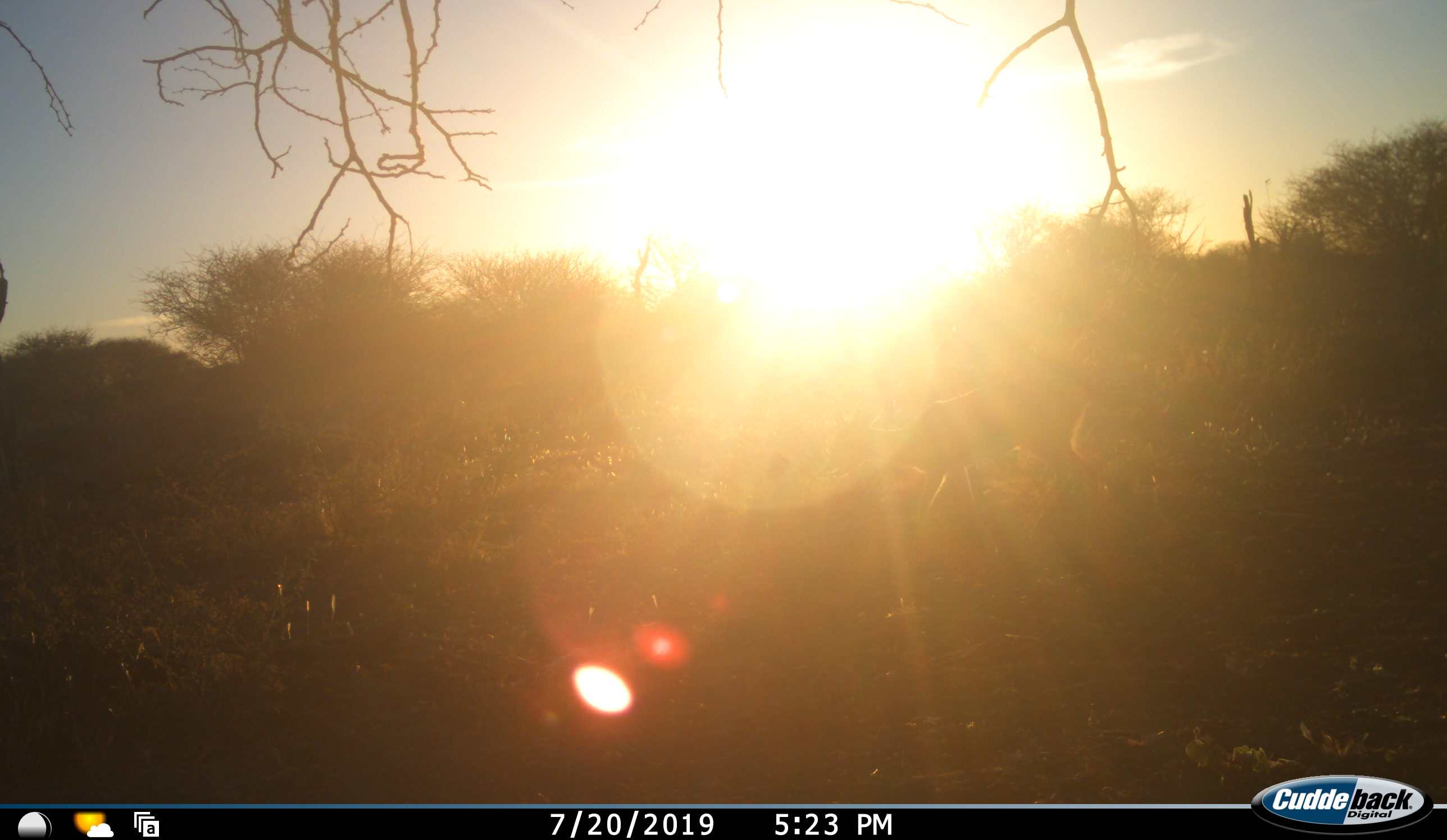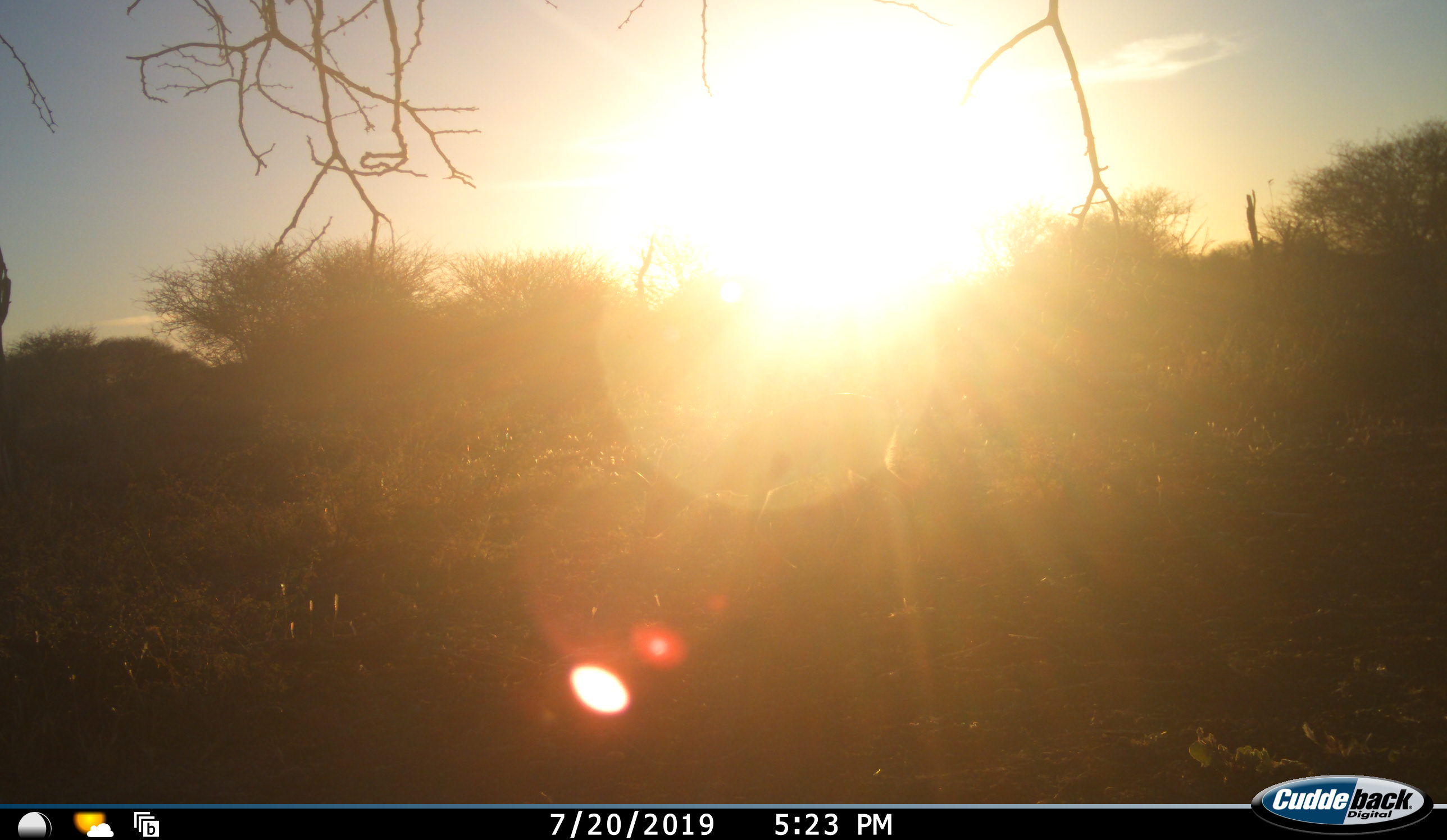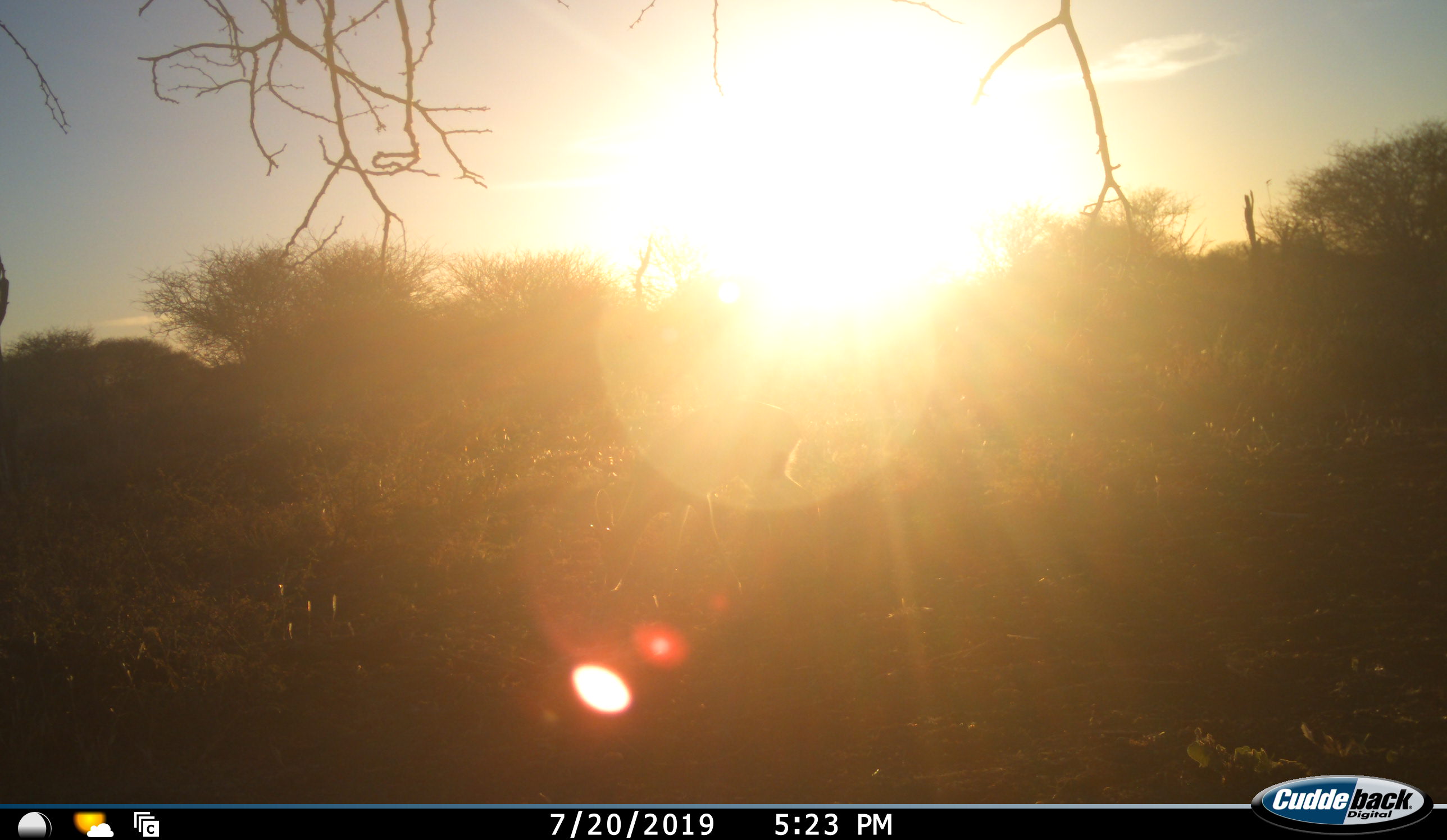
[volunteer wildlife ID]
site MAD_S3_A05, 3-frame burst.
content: unidentified animal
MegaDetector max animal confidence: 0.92